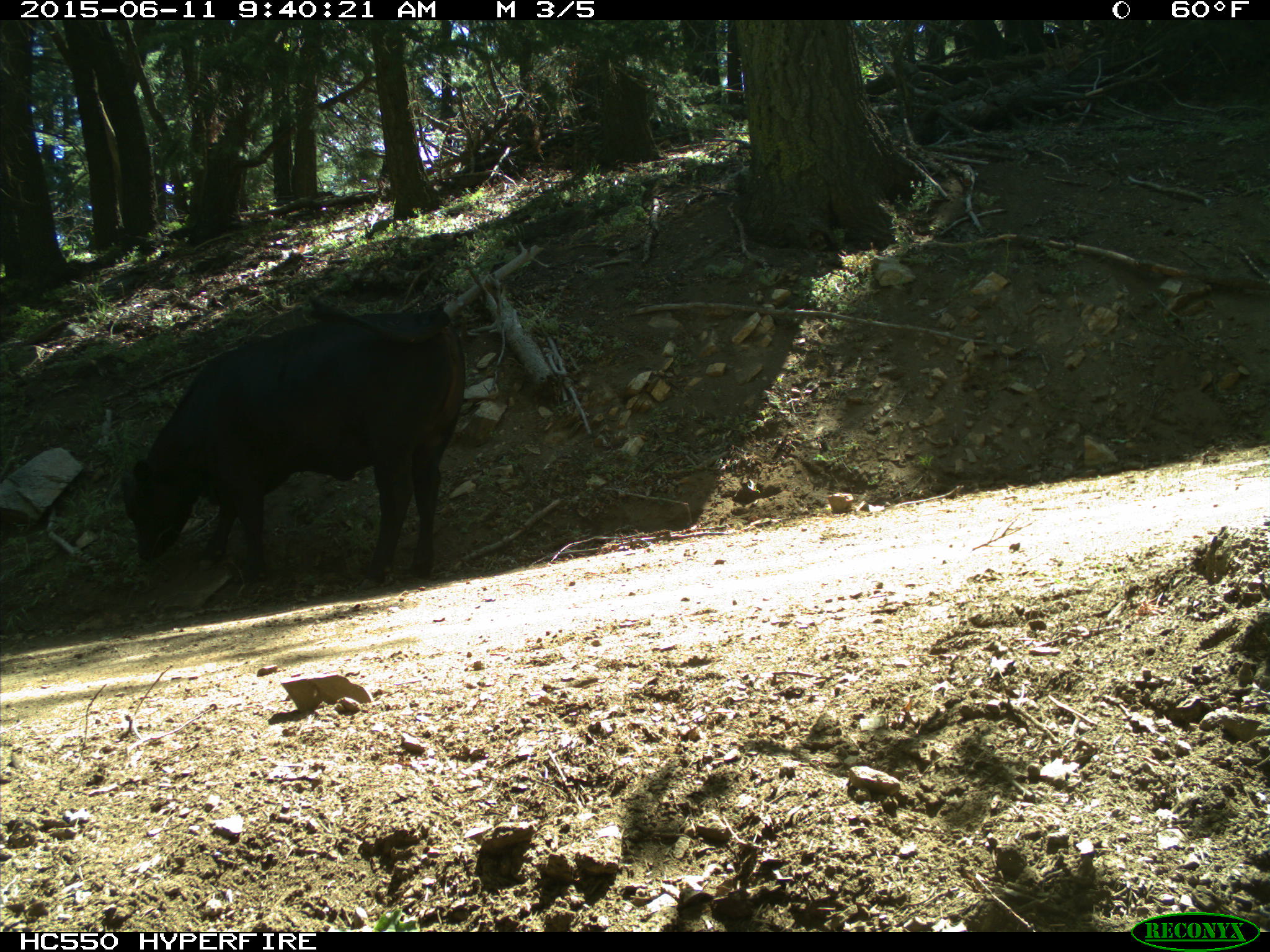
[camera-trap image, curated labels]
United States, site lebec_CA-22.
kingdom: Animalia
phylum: Chordata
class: Mammalia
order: Artiodactyla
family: Bovidae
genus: Bos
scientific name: Bos taurus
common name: domestic cow